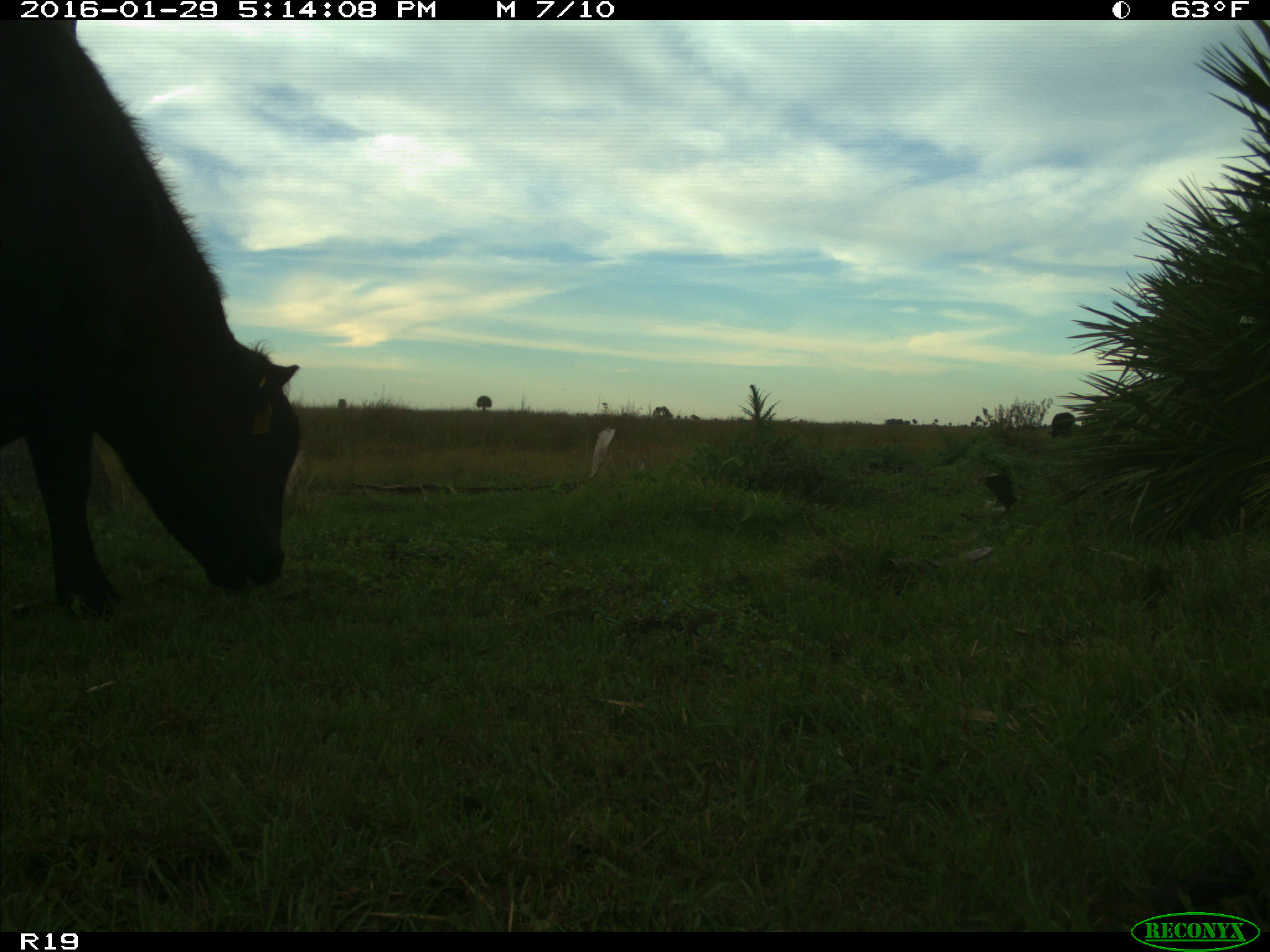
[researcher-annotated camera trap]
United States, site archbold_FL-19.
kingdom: Animalia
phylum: Chordata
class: Mammalia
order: Artiodactyla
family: Bovidae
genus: Bos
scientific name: Bos taurus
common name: domestic cow